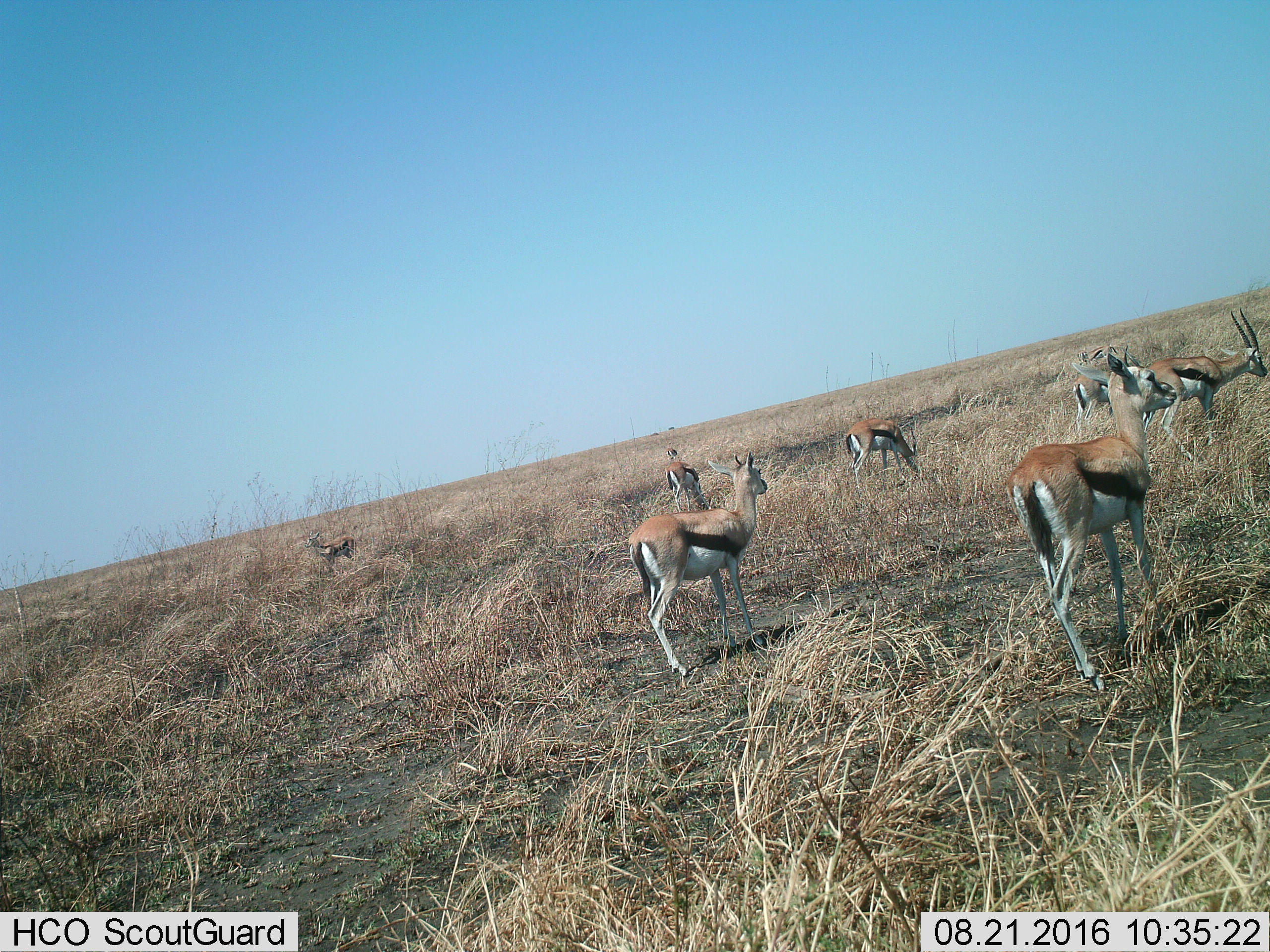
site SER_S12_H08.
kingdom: Animalia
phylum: Chordata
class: Mammalia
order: Artiodactyla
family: Bovidae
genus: Eudorcas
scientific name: Eudorcas thomsonii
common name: thomson's gazelle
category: gazellethomsons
Gazellethomsons (thomson's gazelle) (Eudorcas thomsonii), count 9. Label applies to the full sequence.